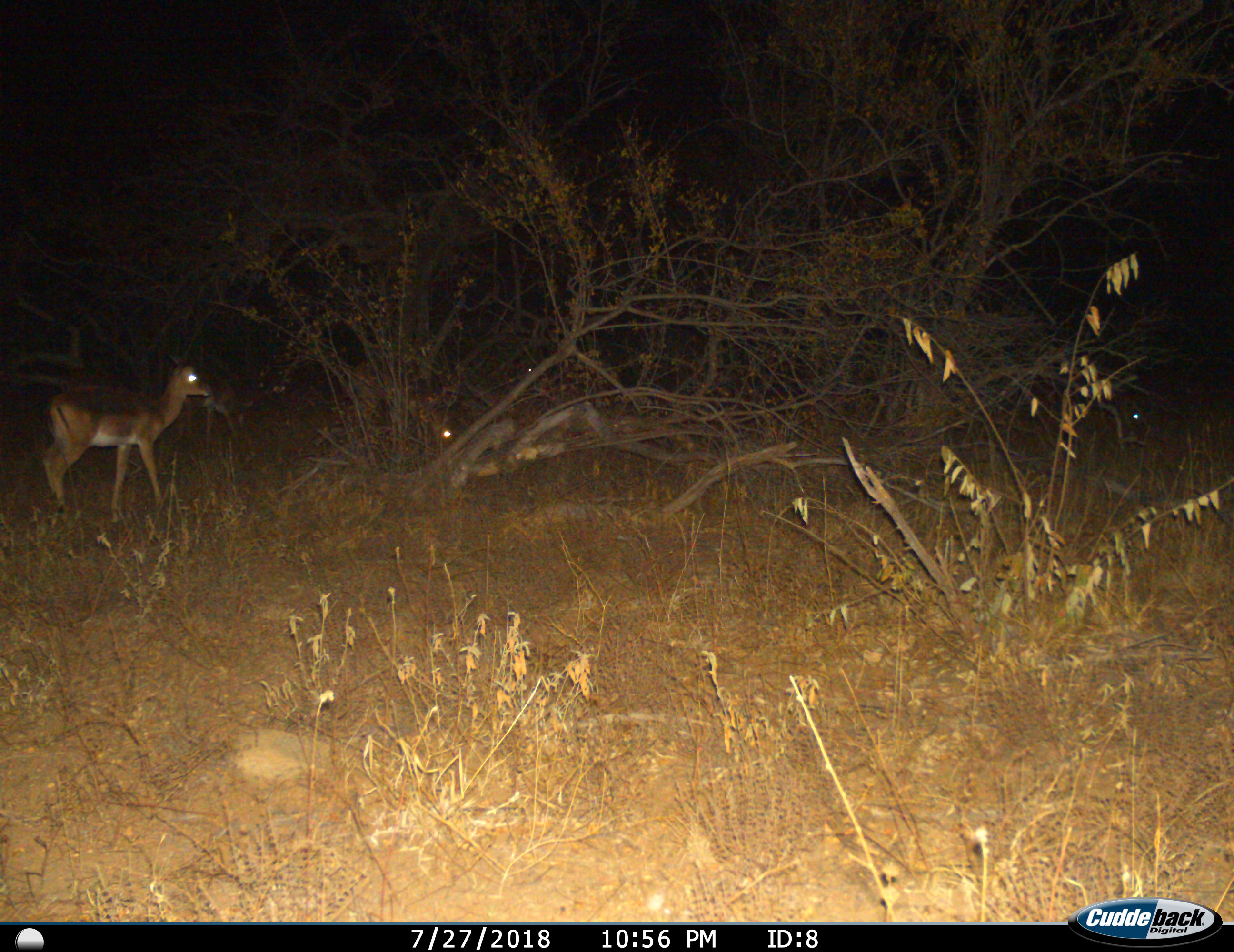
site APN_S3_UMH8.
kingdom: Animalia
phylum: Chordata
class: Mammalia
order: Artiodactyla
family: Bovidae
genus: Aepyceros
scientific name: Aepyceros melampus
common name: impala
Impala (Aepyceros melampus), count 2. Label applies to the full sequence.